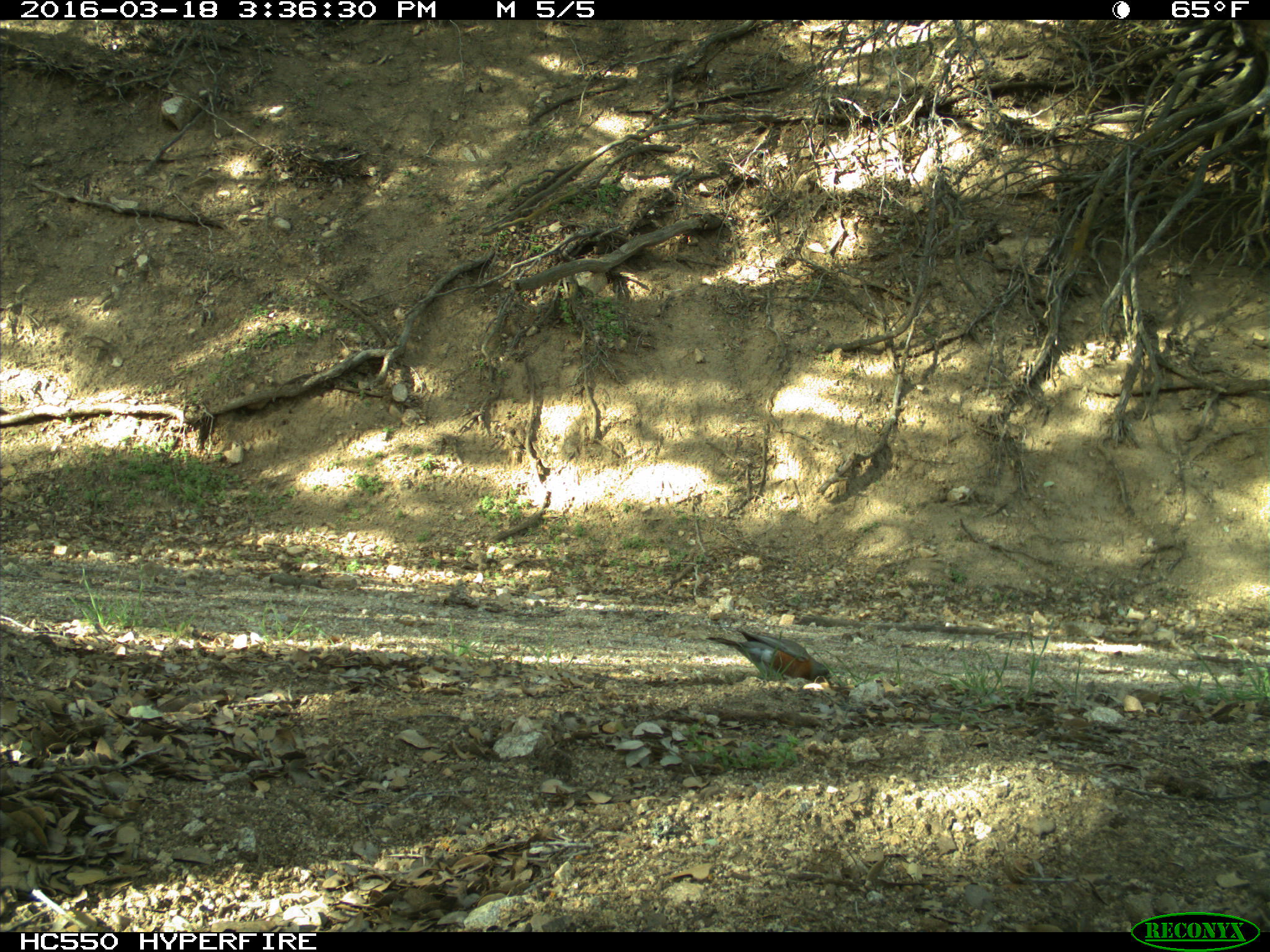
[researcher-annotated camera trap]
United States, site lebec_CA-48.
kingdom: Animalia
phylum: Chordata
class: Aves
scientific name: Aves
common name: birds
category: unidentified bird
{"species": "unidentified bird (birds) (Aves)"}